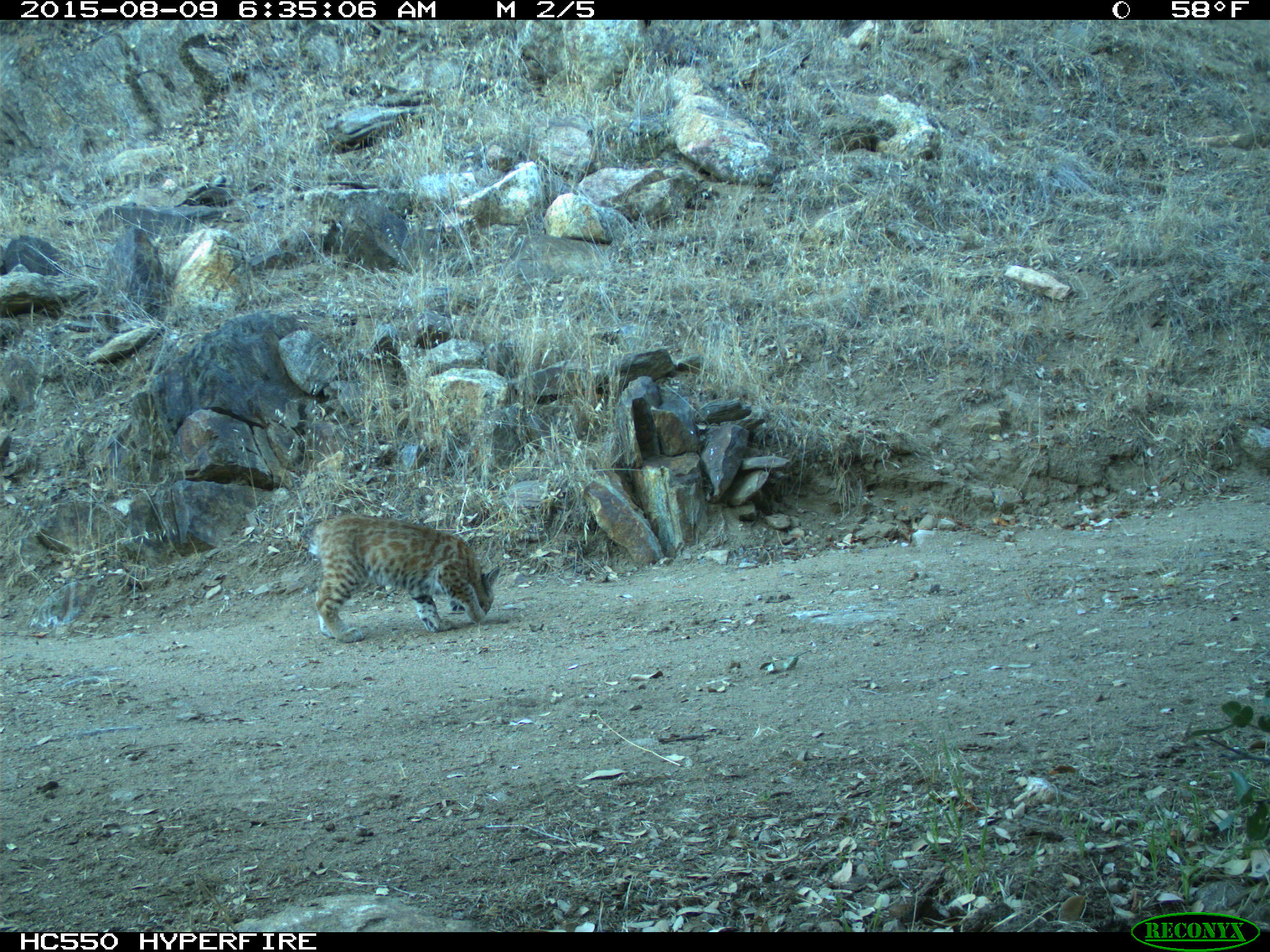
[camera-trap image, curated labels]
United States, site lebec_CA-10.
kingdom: Animalia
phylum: Chordata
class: Mammalia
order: Carnivora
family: Felidae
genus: Lynx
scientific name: Lynx rufus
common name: bobcat